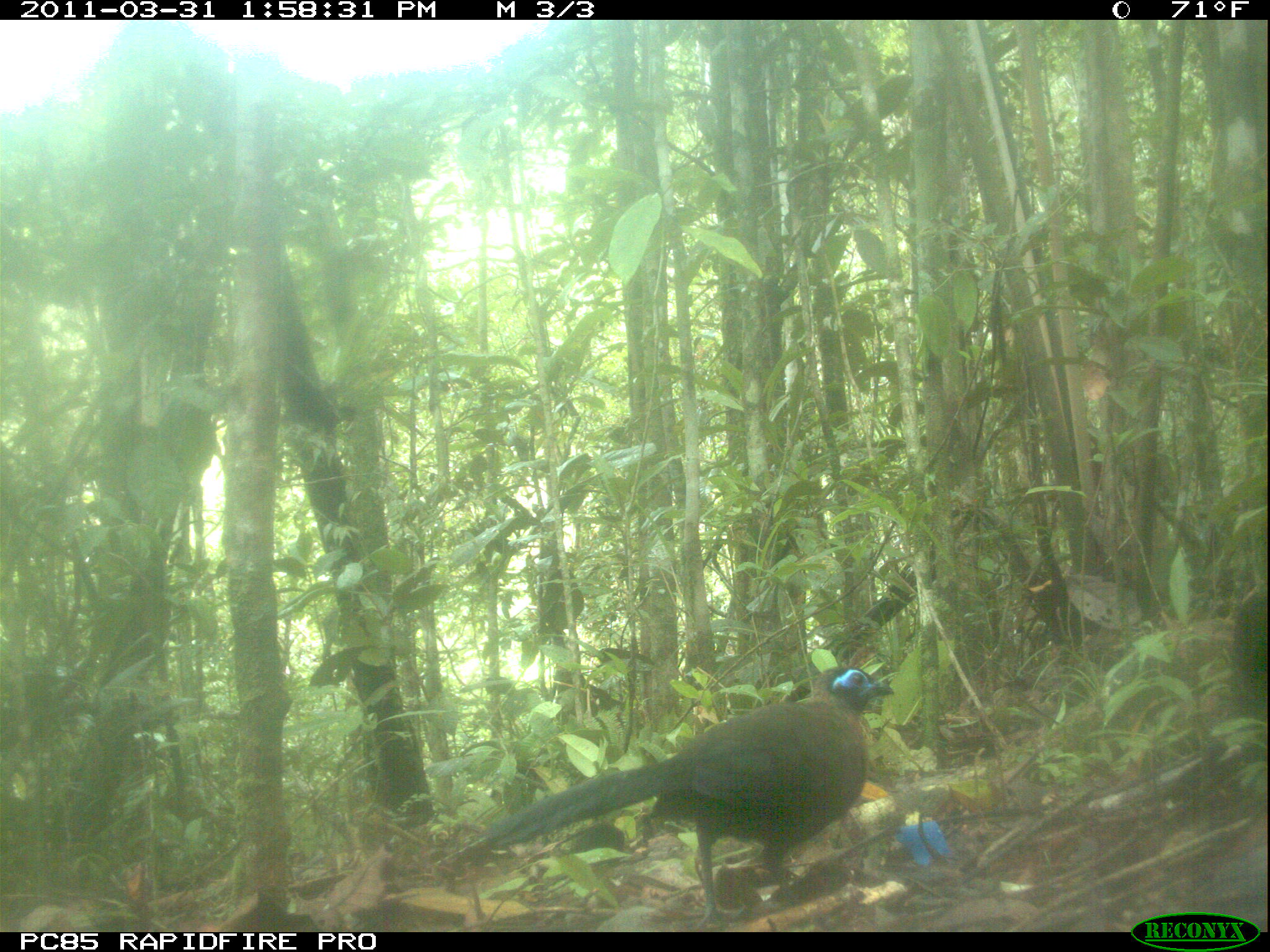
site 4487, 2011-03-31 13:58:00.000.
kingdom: Animalia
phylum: Chordata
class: Aves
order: Cuculiformes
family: Cuculidae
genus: Coua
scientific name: Coua serriana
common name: red-breasted coua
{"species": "Coua serriana (red-breasted coua)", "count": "1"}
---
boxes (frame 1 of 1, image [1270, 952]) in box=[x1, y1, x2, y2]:
coua serriana: box=[483, 665, 894, 928]